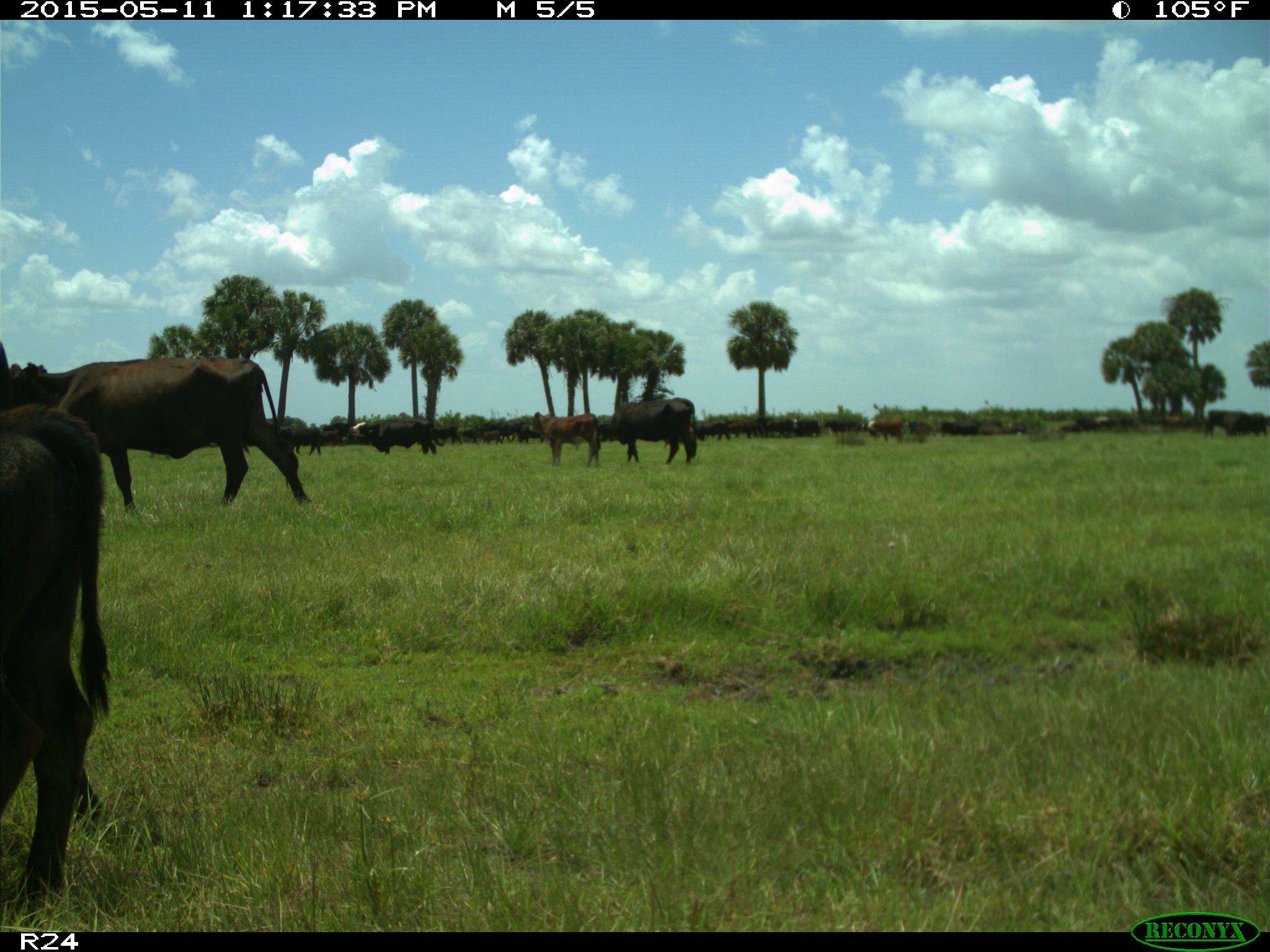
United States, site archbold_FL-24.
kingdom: Animalia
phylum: Chordata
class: Mammalia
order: Artiodactyla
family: Bovidae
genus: Bos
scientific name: Bos taurus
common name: domestic cow